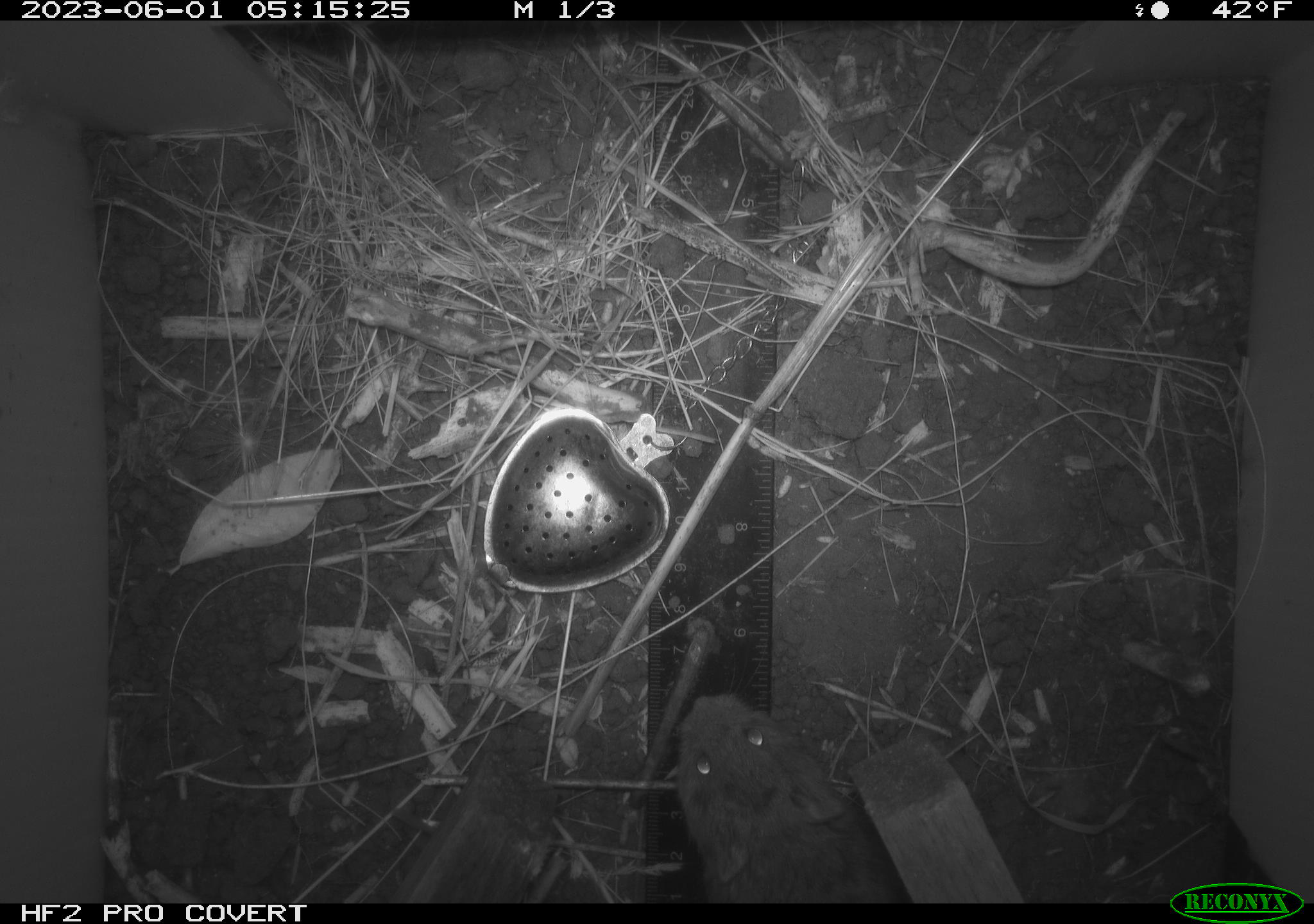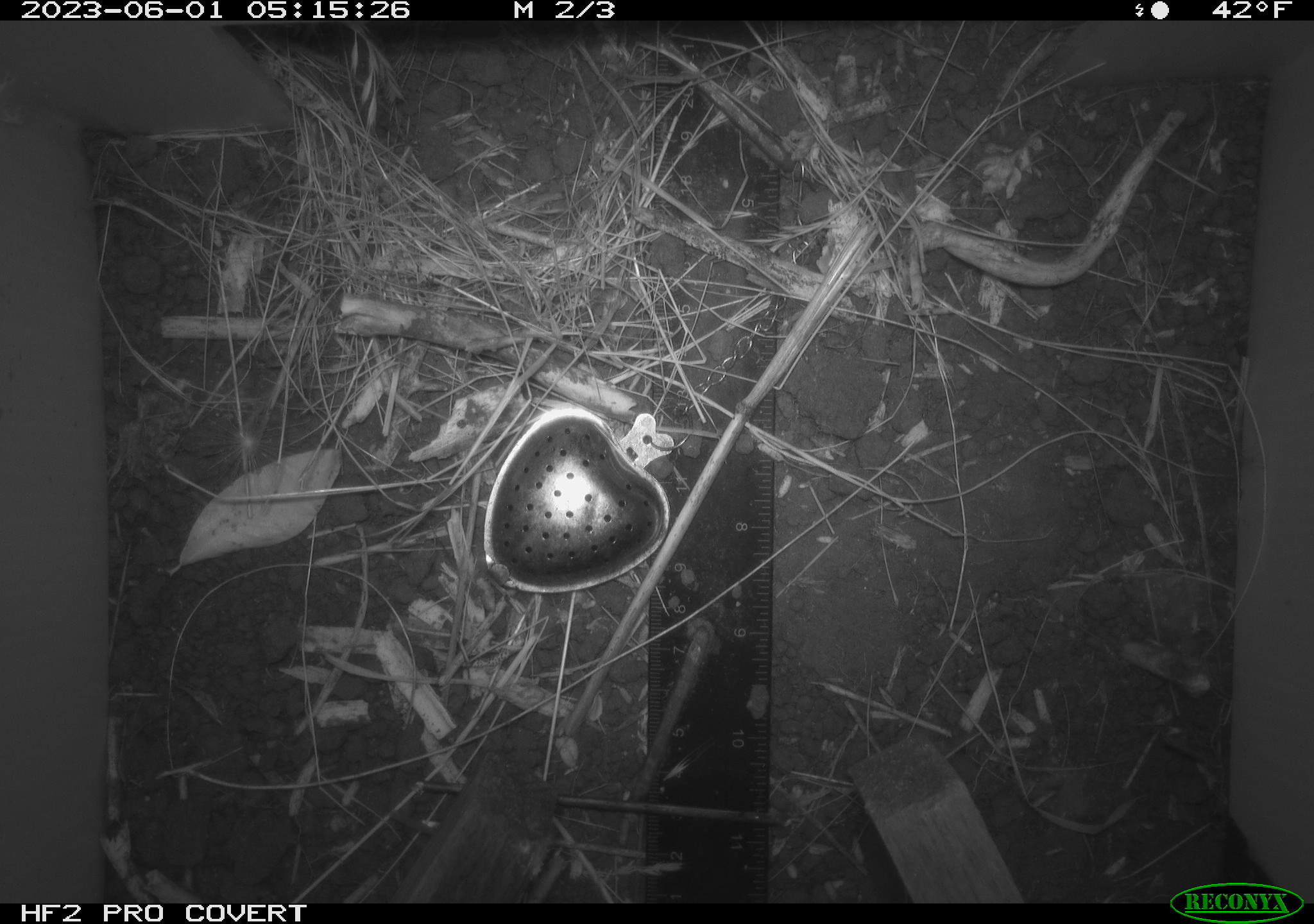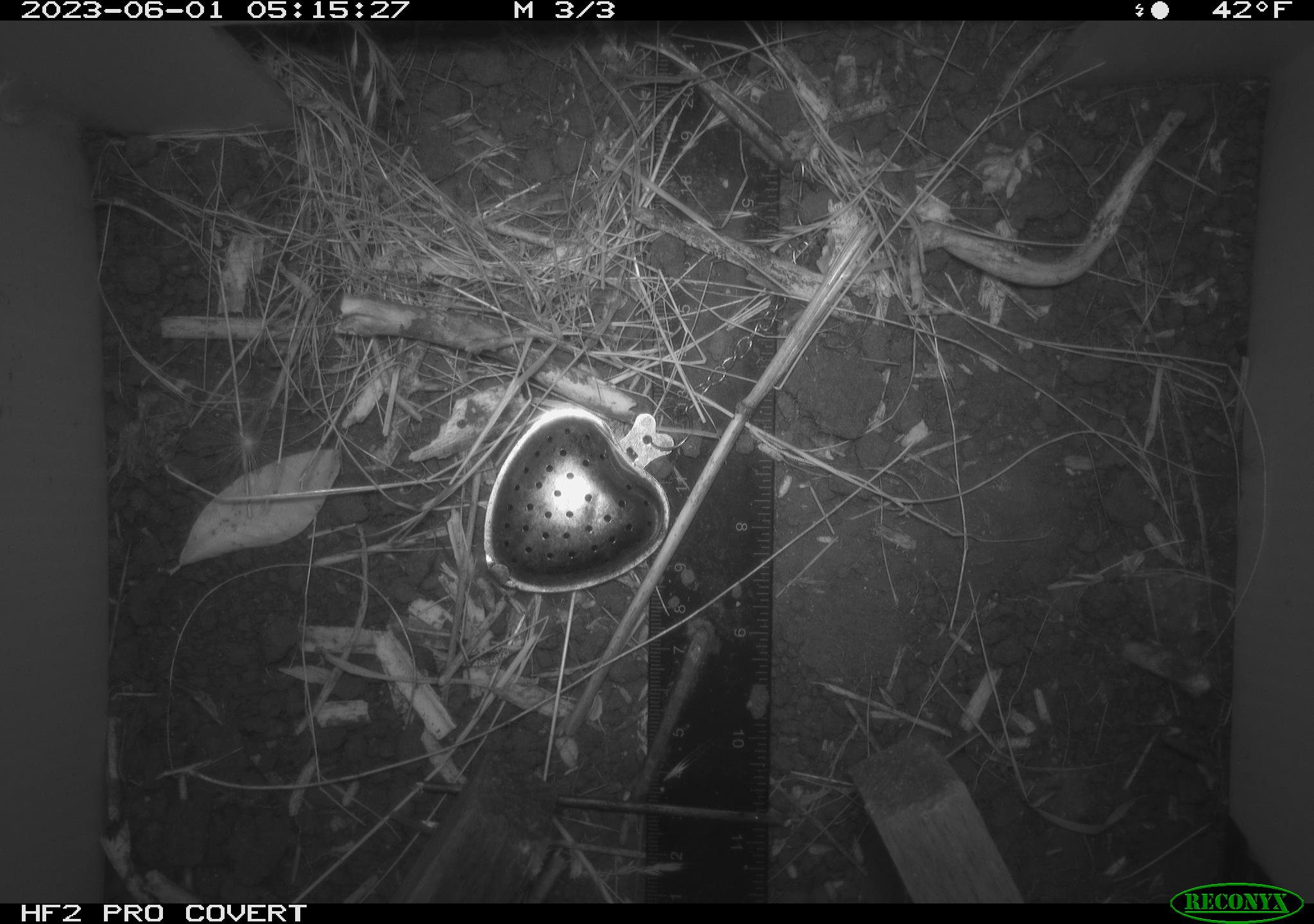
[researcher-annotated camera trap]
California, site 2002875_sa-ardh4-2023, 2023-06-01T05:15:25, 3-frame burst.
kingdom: Animalia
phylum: Chordata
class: Mammalia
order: Rodentia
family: Cricetidae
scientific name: Arvicolinae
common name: voles, lemmings, and muskrats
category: arvicolinae subfamily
Arvicolinae subfamily (voles, lemmings, and muskrats) (Arvicolinae).